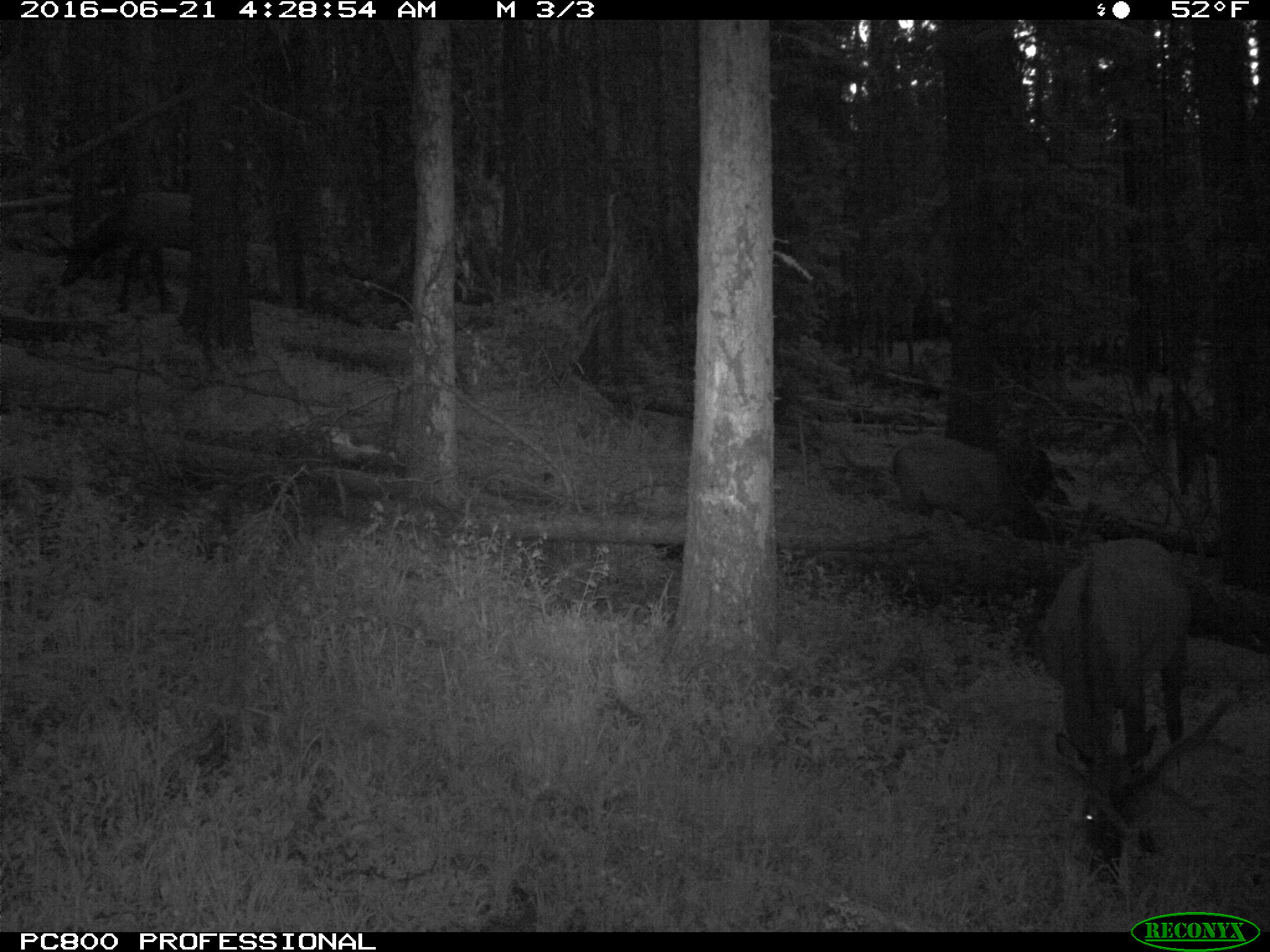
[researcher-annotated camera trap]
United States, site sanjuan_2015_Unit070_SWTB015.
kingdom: Animalia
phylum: Chordata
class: Mammalia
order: Artiodactyla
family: Cervidae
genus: Cervus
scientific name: Cervus elaphus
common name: red deer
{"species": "Cervus elaphus (red deer)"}